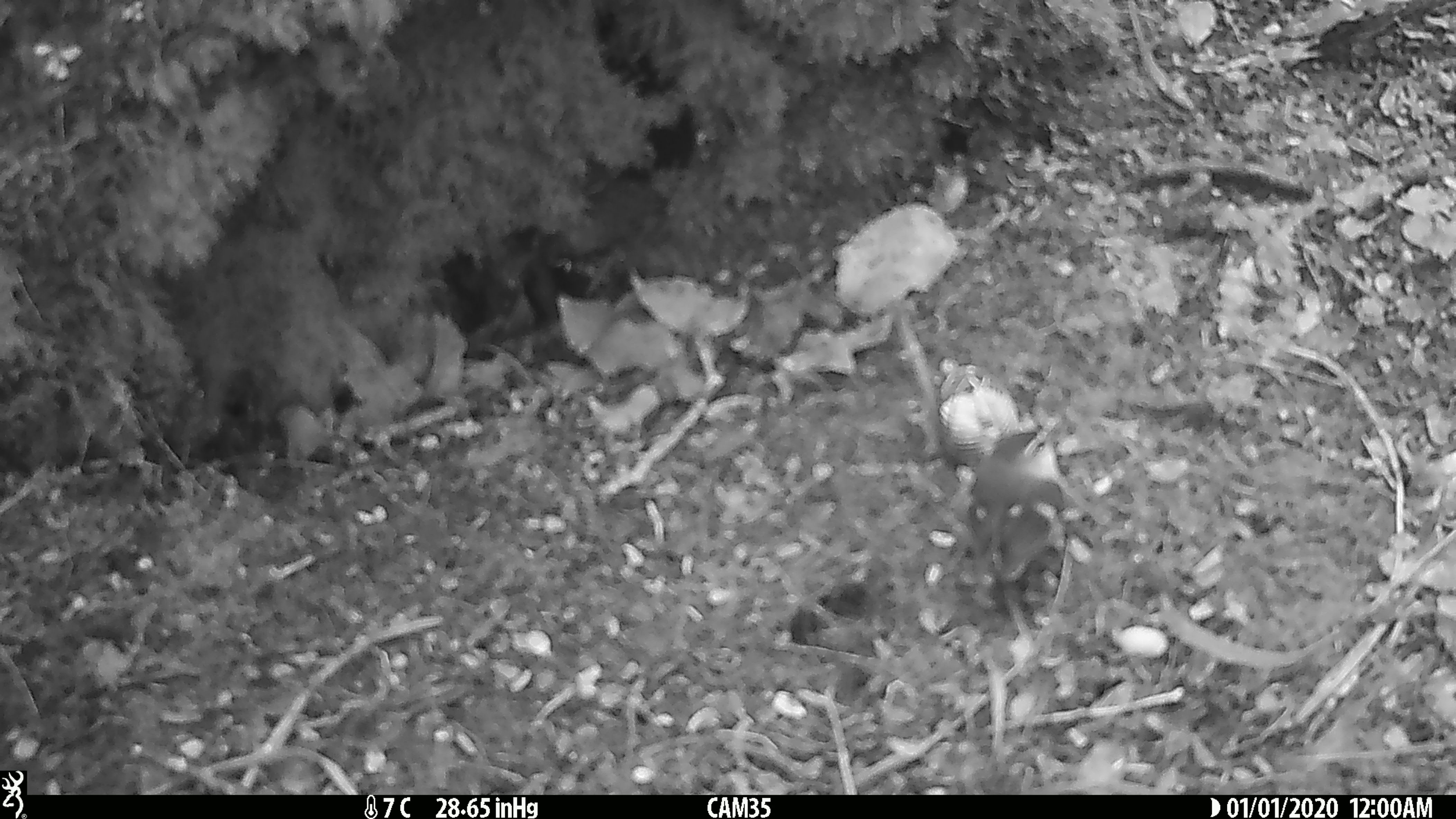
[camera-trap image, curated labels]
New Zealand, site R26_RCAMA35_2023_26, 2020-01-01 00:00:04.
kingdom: Animalia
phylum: Chordata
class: Aves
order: Passeriformes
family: Acanthisittidae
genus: Acanthisitta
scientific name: Acanthisitta chloris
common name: rifleman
Rifleman (Acanthisitta chloris).